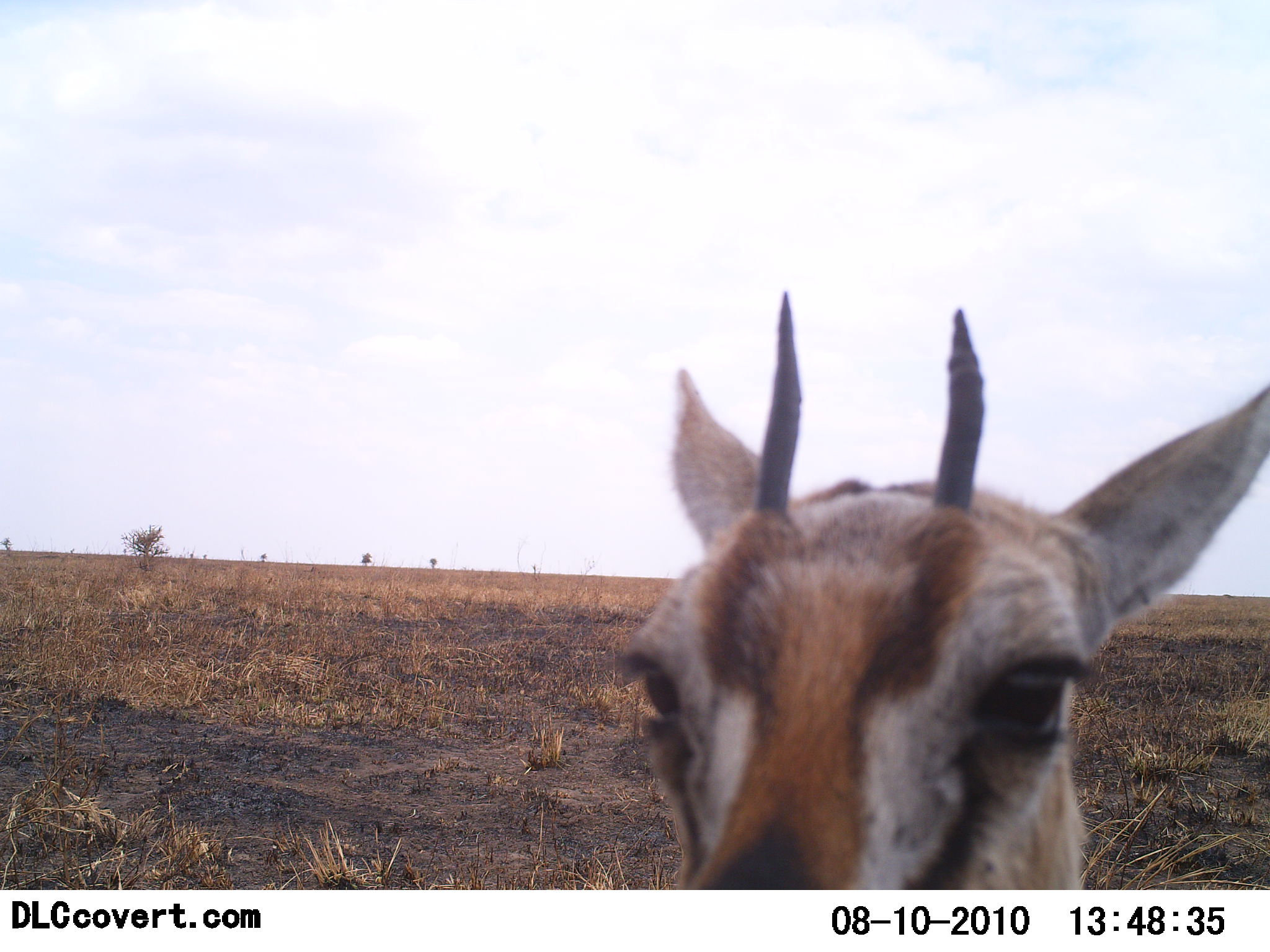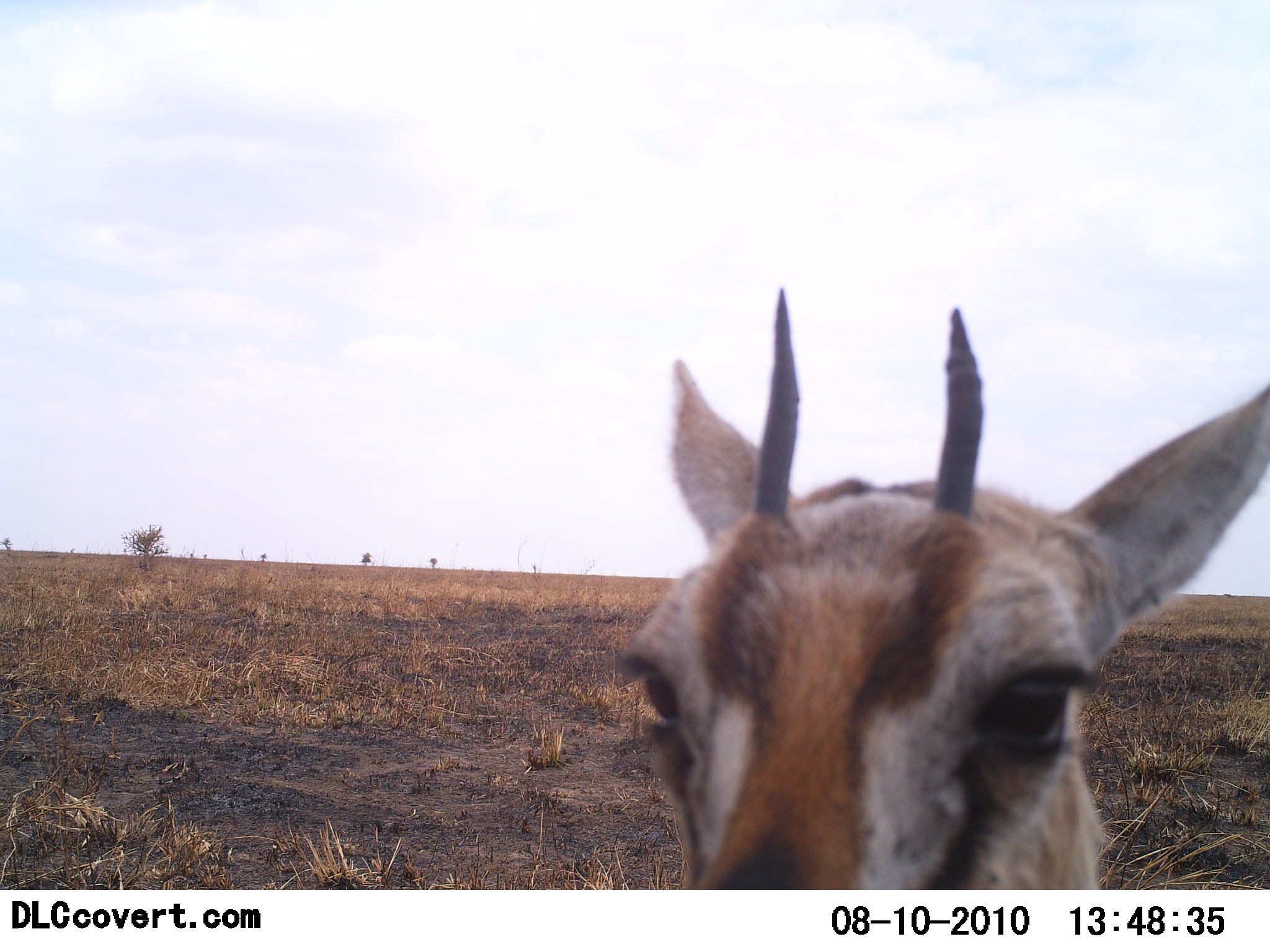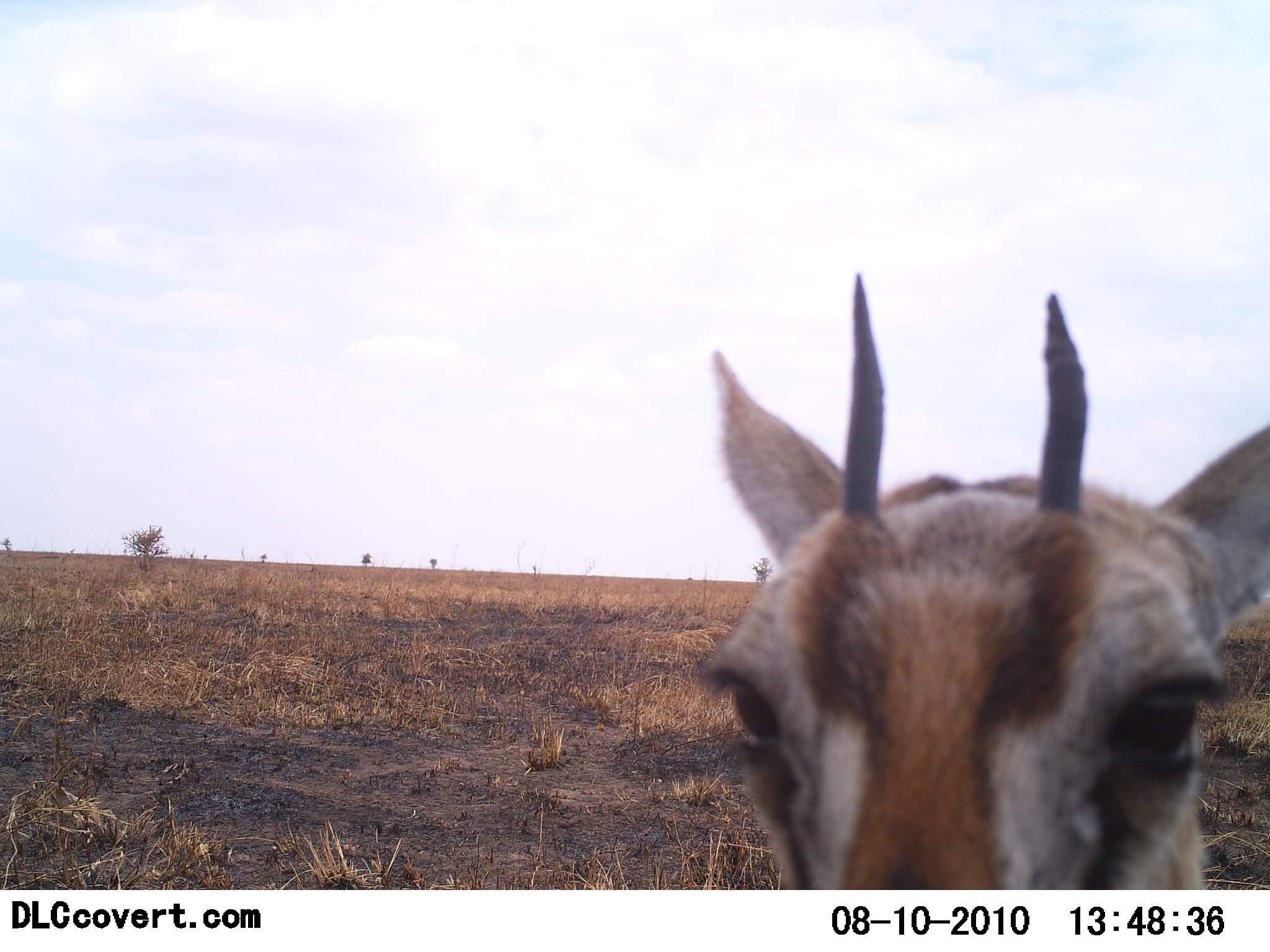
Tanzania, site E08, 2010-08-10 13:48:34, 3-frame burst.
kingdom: Animalia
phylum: Chordata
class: Mammalia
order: Artiodactyla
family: Bovidae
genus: Eudorcas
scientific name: Eudorcas thomsonii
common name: thomson's gazelle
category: gazellethomsons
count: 1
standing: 93%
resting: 0%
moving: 0%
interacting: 7%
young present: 14%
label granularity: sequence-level